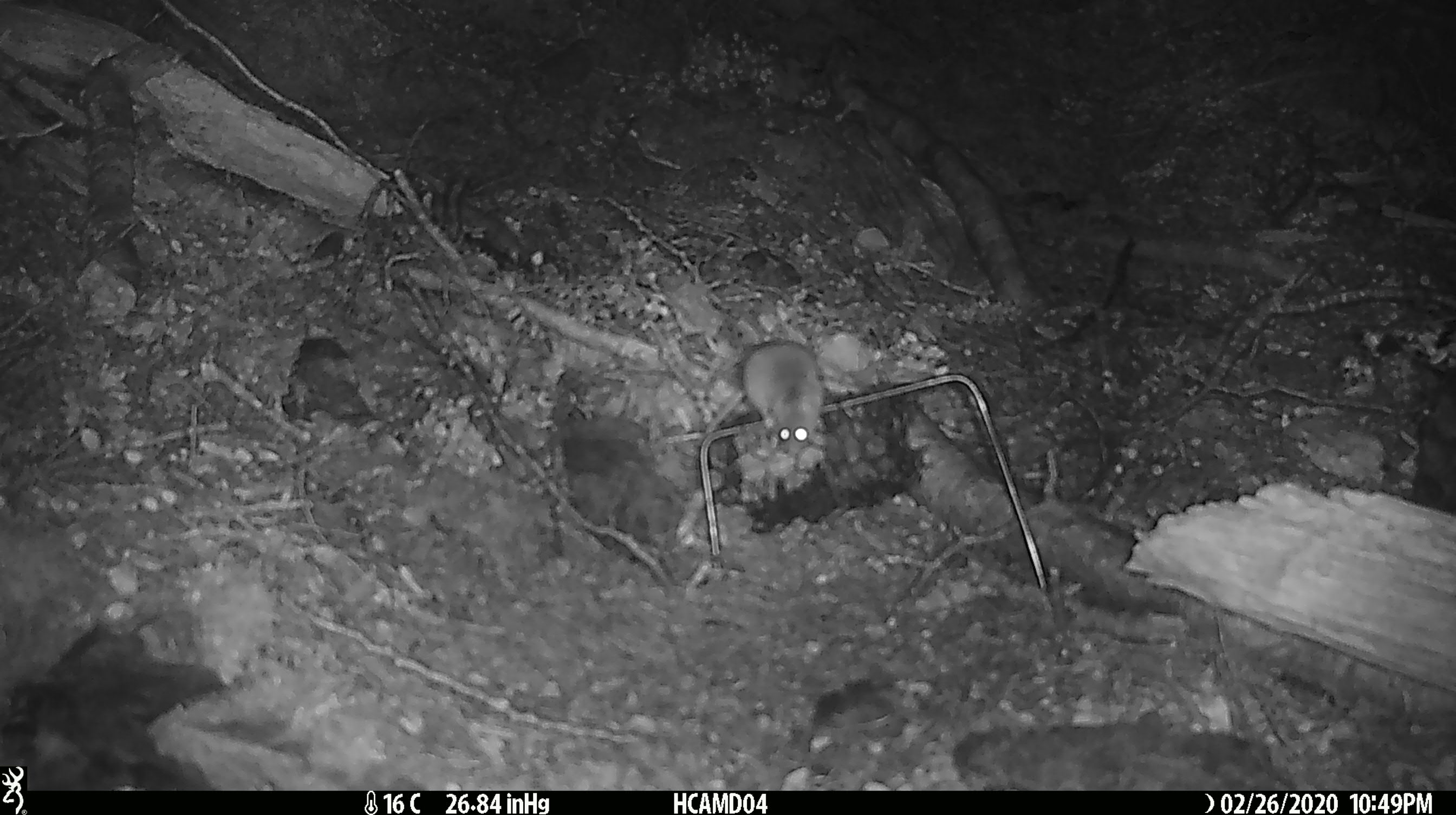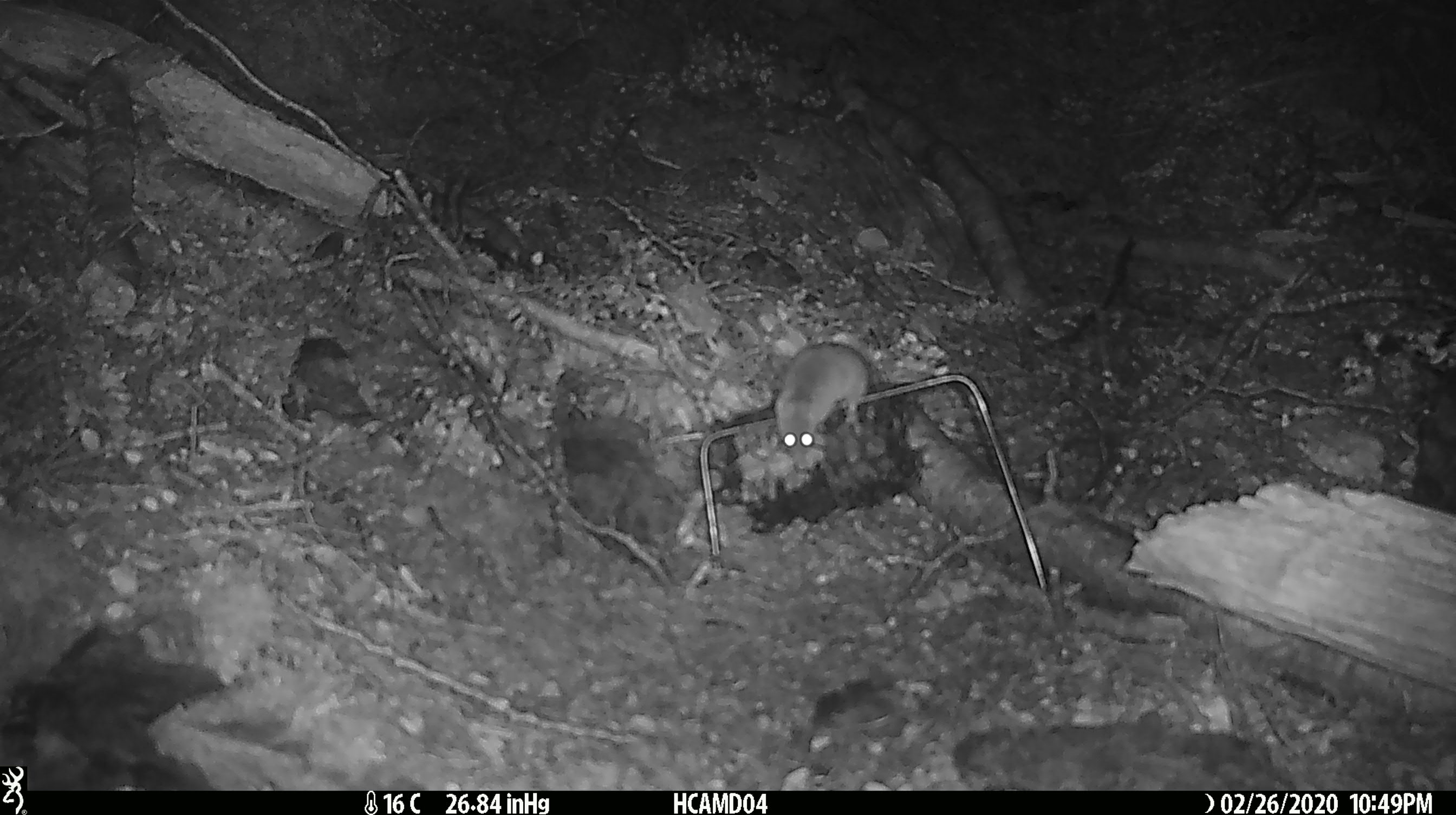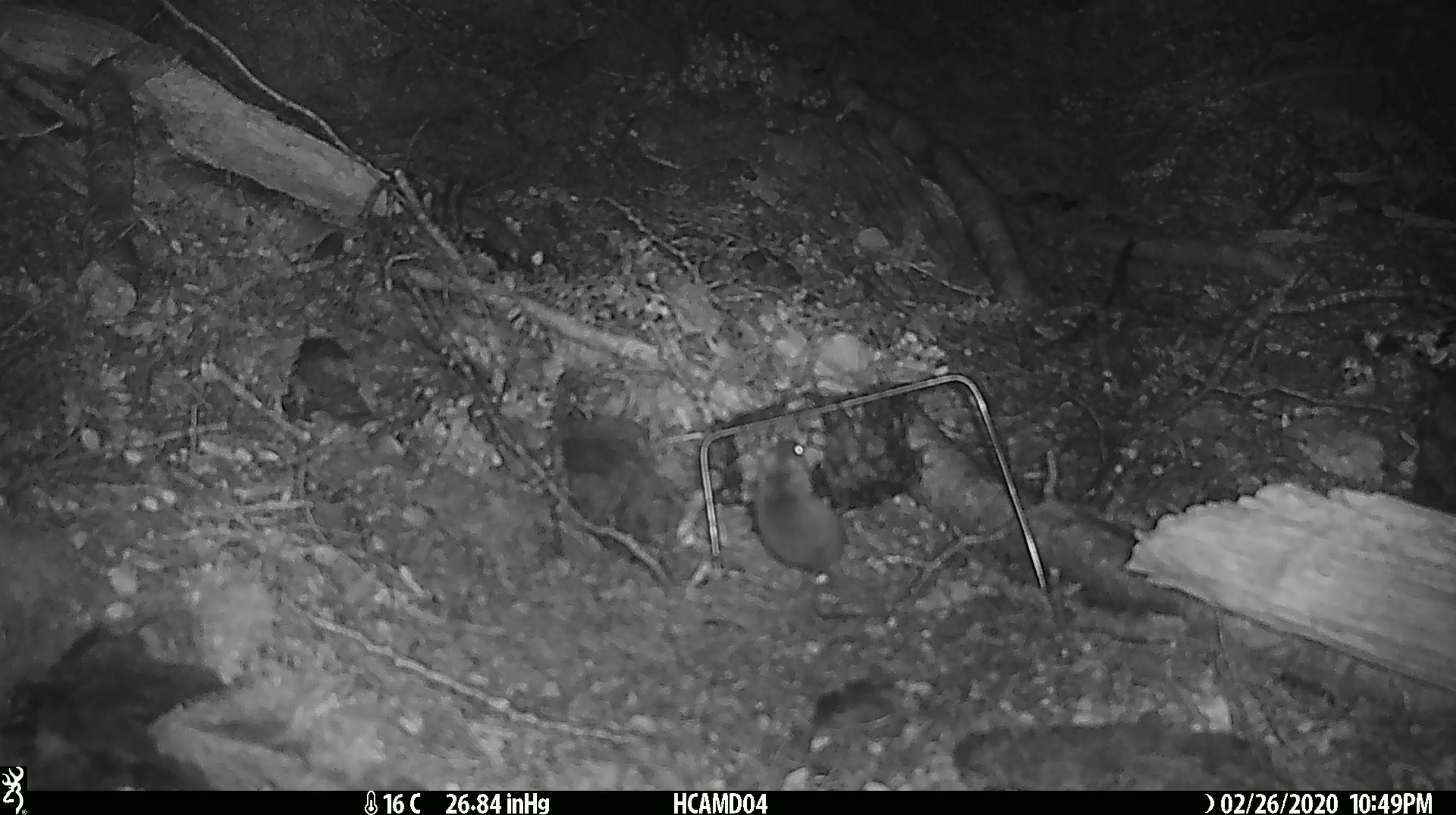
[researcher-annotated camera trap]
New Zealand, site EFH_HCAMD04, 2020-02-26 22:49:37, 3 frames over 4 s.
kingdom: Animalia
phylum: Chordata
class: Mammalia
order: Rodentia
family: Muridae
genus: Mus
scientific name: Mus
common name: mouse